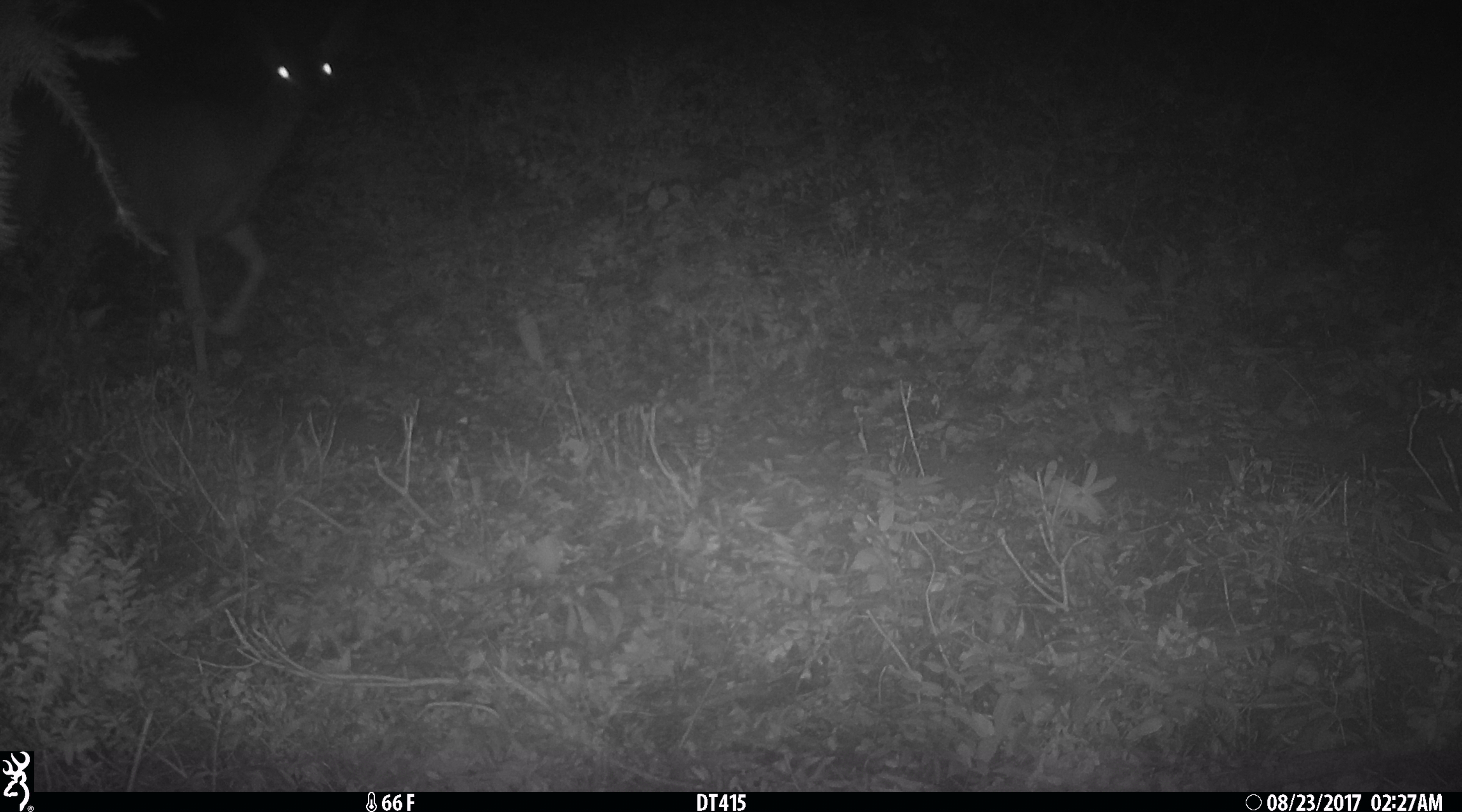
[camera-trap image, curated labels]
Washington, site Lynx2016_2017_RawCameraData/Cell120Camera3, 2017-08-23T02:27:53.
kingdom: Animalia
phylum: Chordata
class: Mammalia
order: Artiodactyla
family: Cervidae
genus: Odocoileus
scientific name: Odocoileus hemionus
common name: mule deer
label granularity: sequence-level